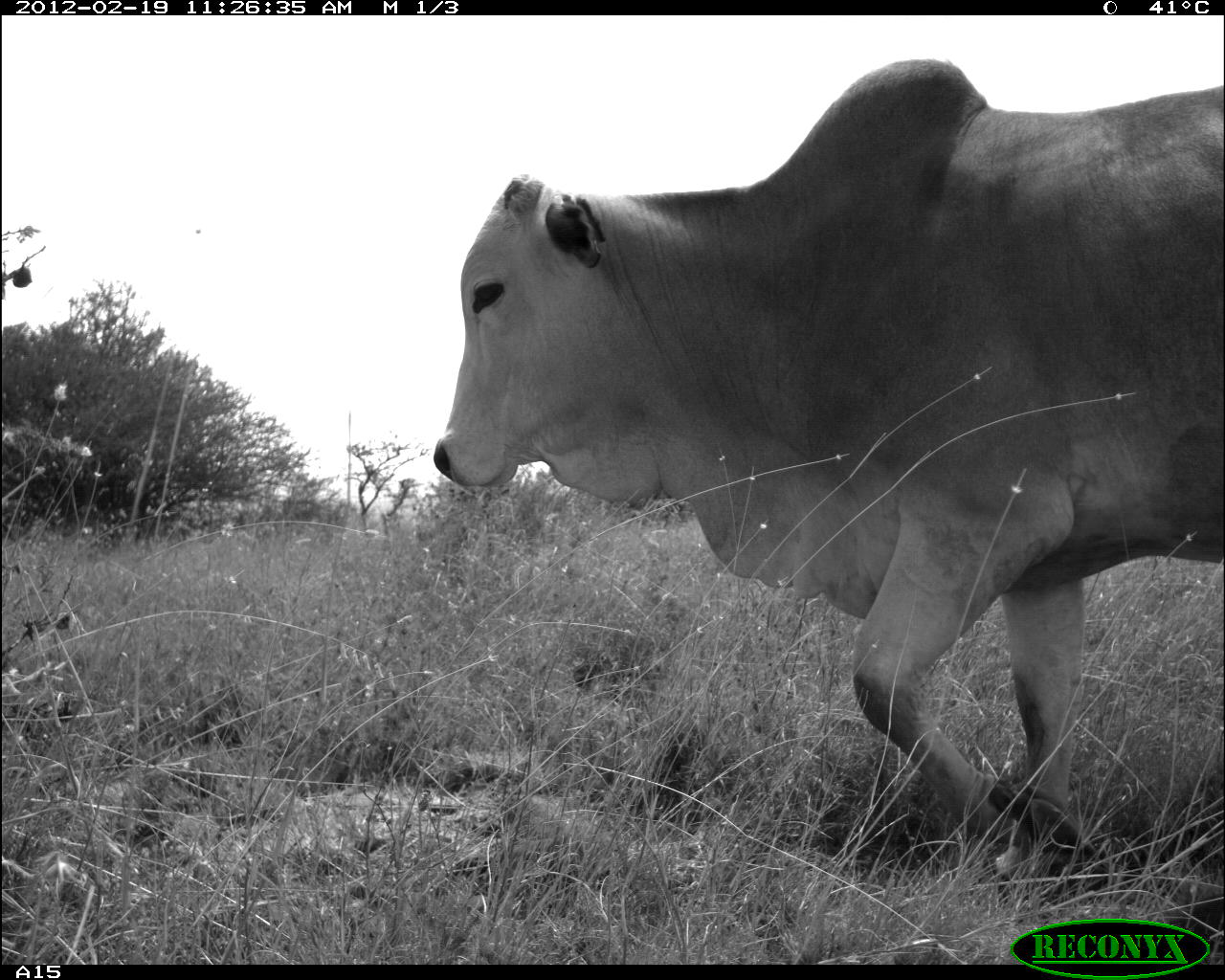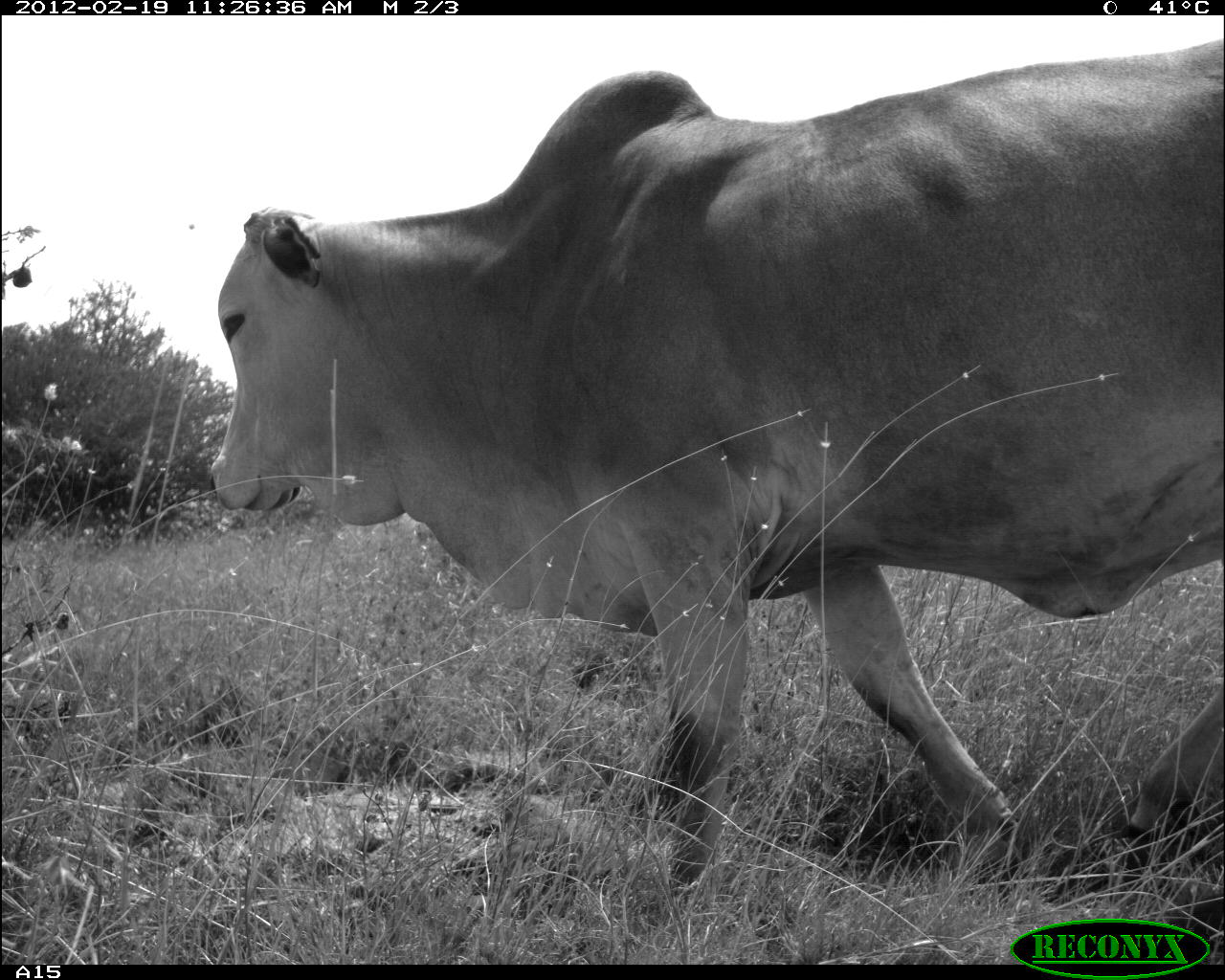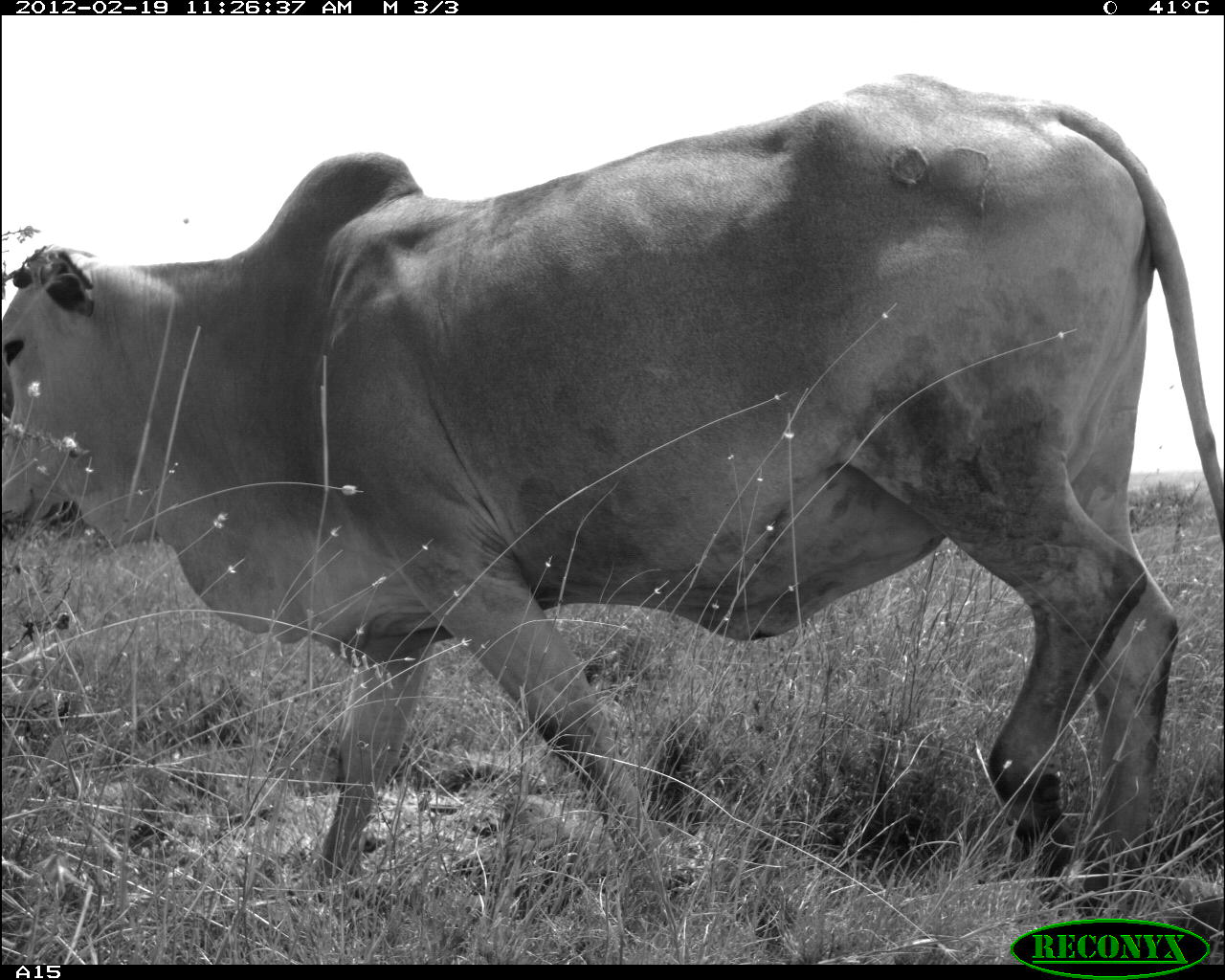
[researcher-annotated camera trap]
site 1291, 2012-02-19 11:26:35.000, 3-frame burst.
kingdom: Animalia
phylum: Chordata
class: Mammalia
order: Artiodactyla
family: Bovidae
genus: Bos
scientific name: Bos taurus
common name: domestic cattle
Bos taurus (domestic cattle), count 1.